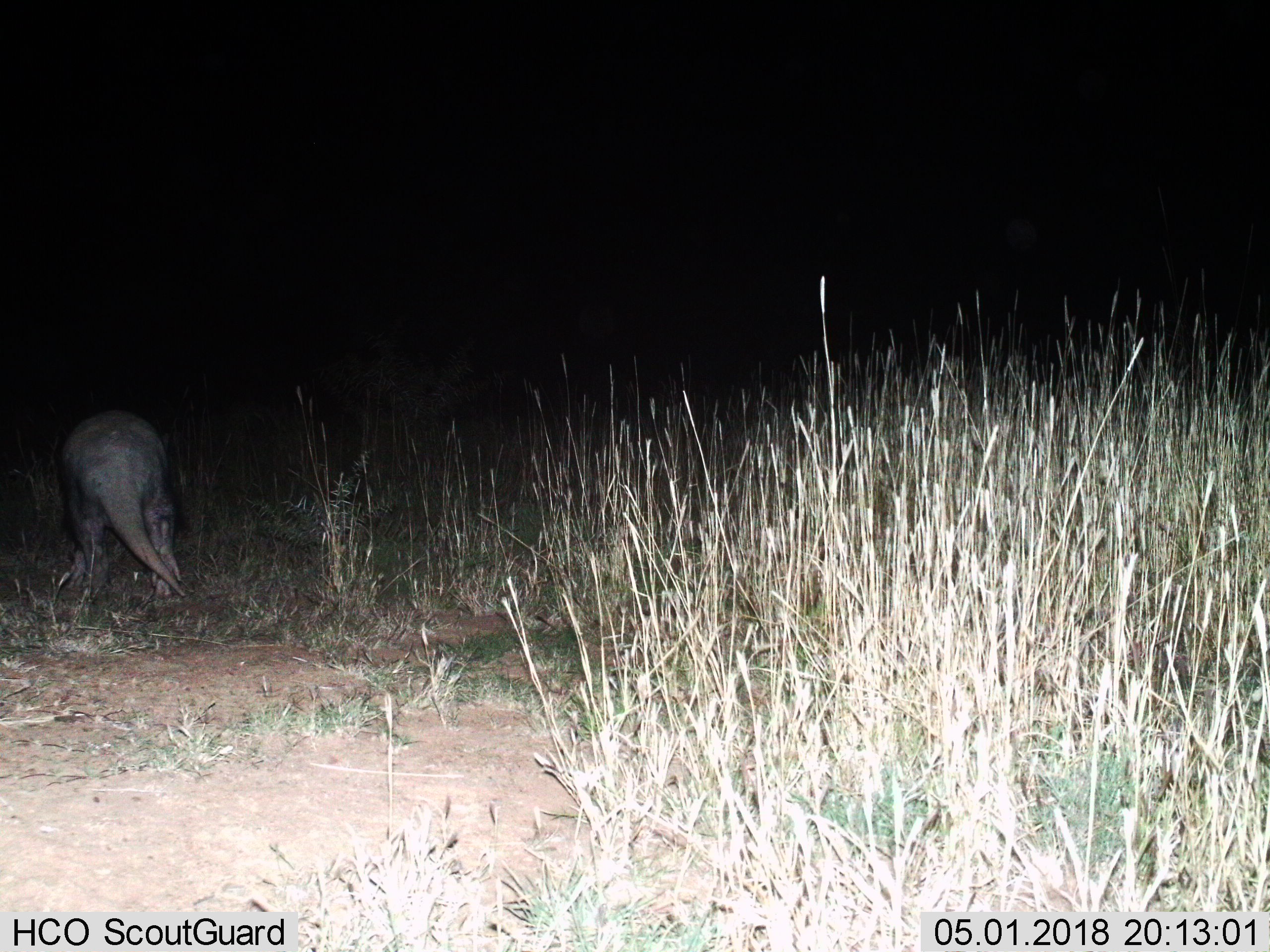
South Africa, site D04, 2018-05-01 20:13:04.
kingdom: Animalia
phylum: Chordata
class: Mammalia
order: Tubulidentata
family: Orycteropodidae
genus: Orycteropus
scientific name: Orycteropus afer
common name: aardvark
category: aardvarkantbear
Aardvarkantbear (aardvark) (Orycteropus afer), count 1. Behavior (volunteer vote fractions): standing 36%, resting 0%, moving 64%, interacting 0%. Young present (vote fraction): 0%. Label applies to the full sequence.